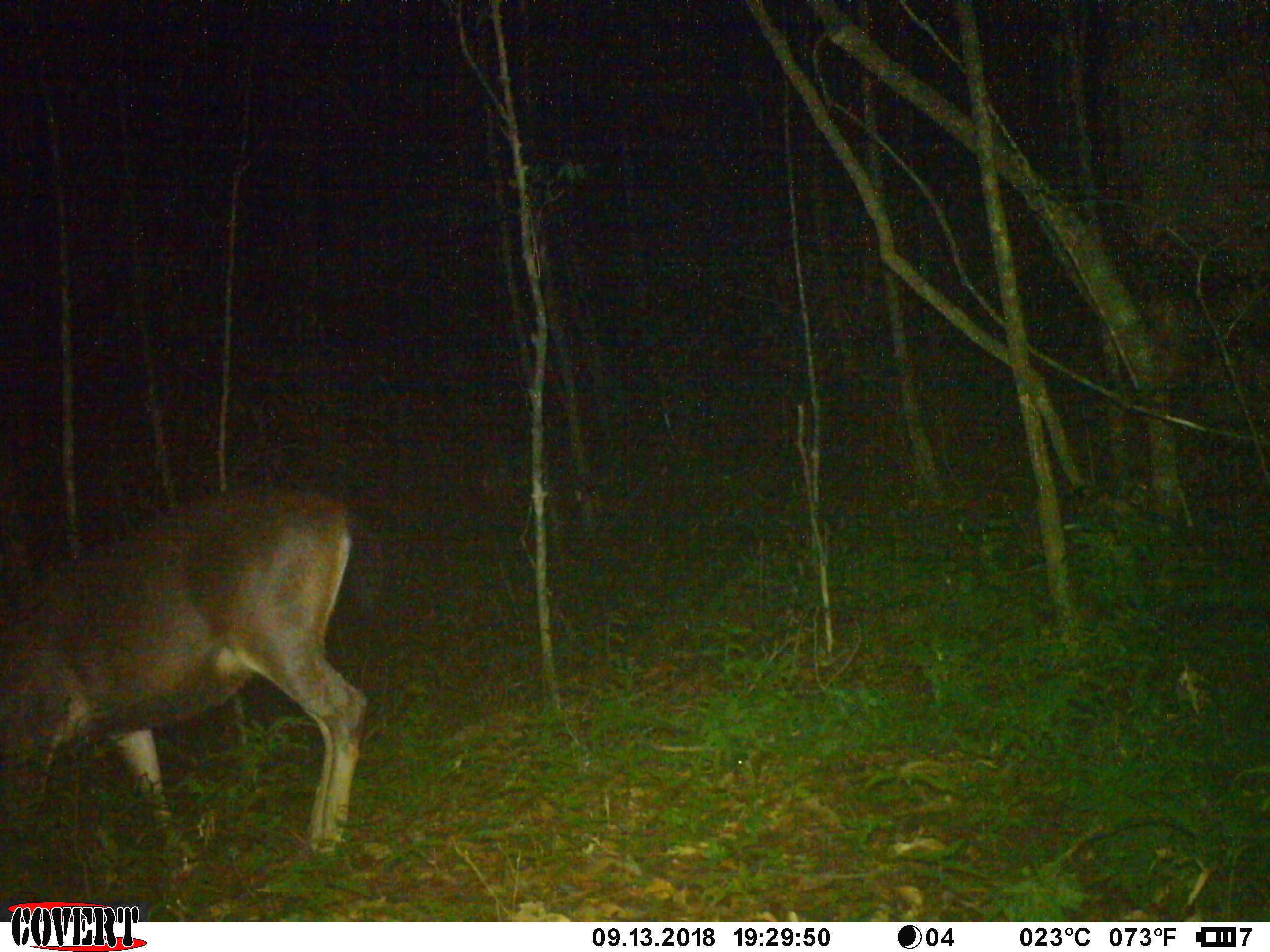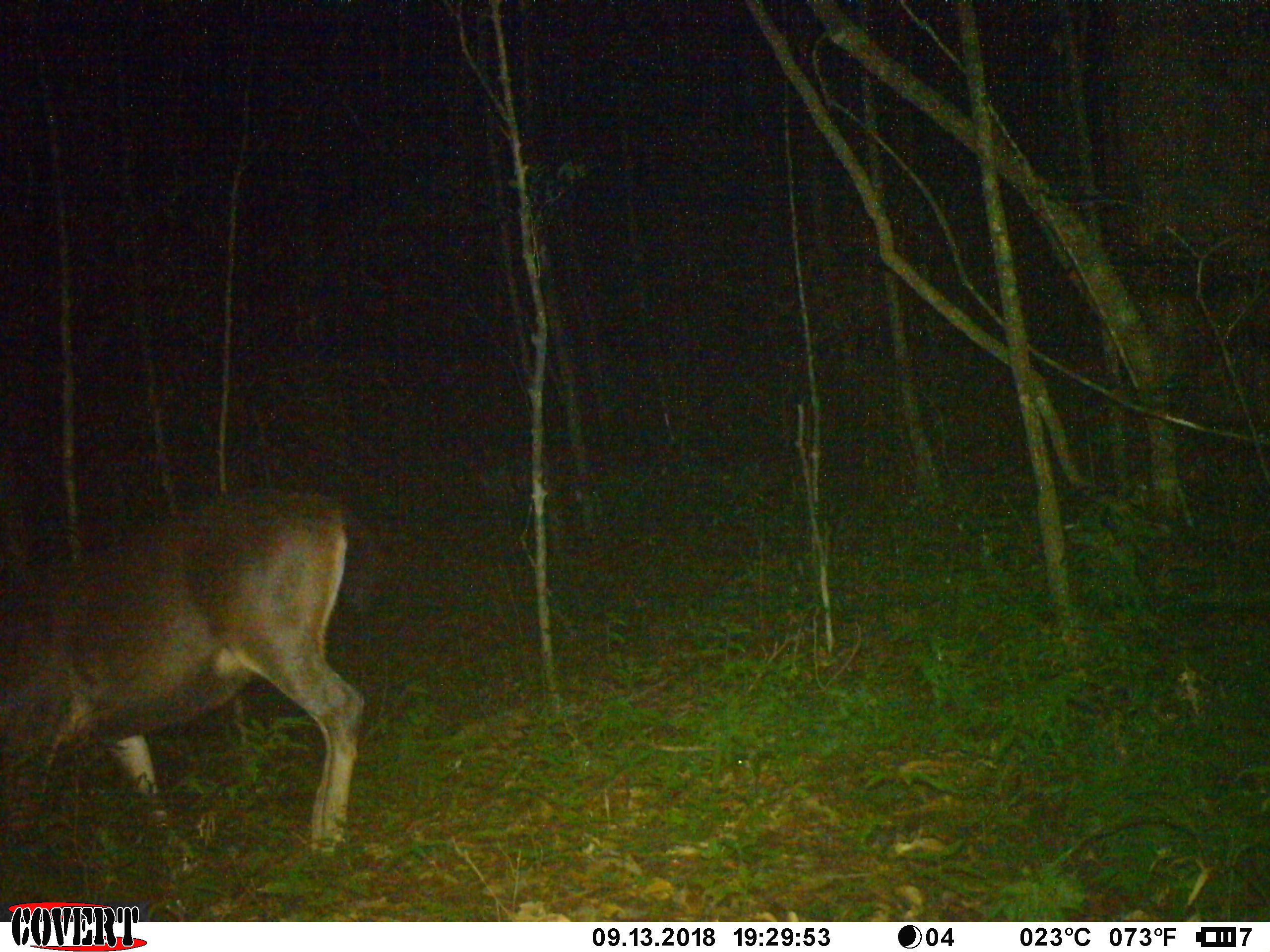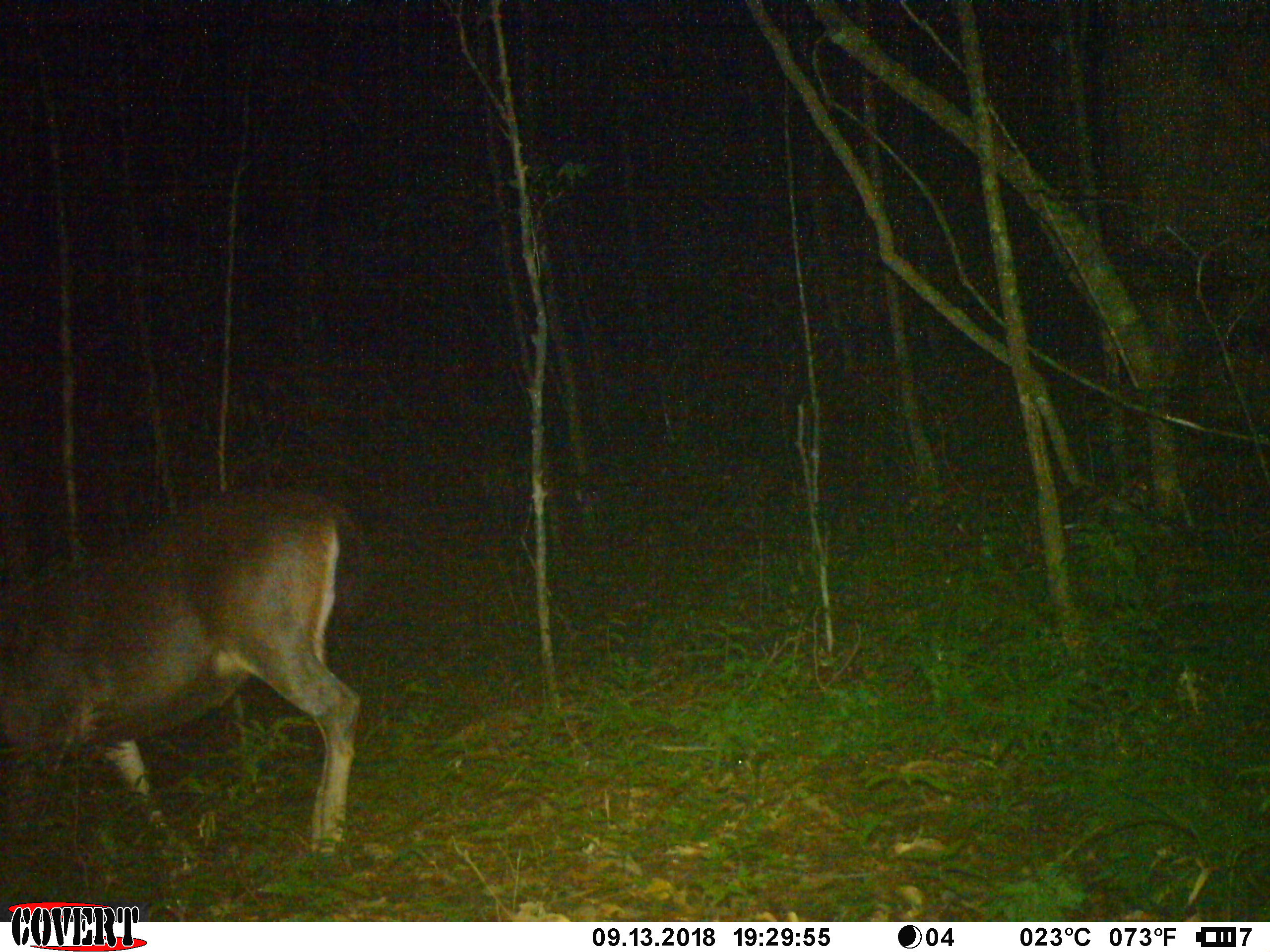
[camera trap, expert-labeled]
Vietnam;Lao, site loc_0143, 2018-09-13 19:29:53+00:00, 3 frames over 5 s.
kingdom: Animalia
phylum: Chordata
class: Mammalia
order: Artiodactyla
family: Cervidae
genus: Rusa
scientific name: Rusa unicolor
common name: sambar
Sambar (Rusa unicolor). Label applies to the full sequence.